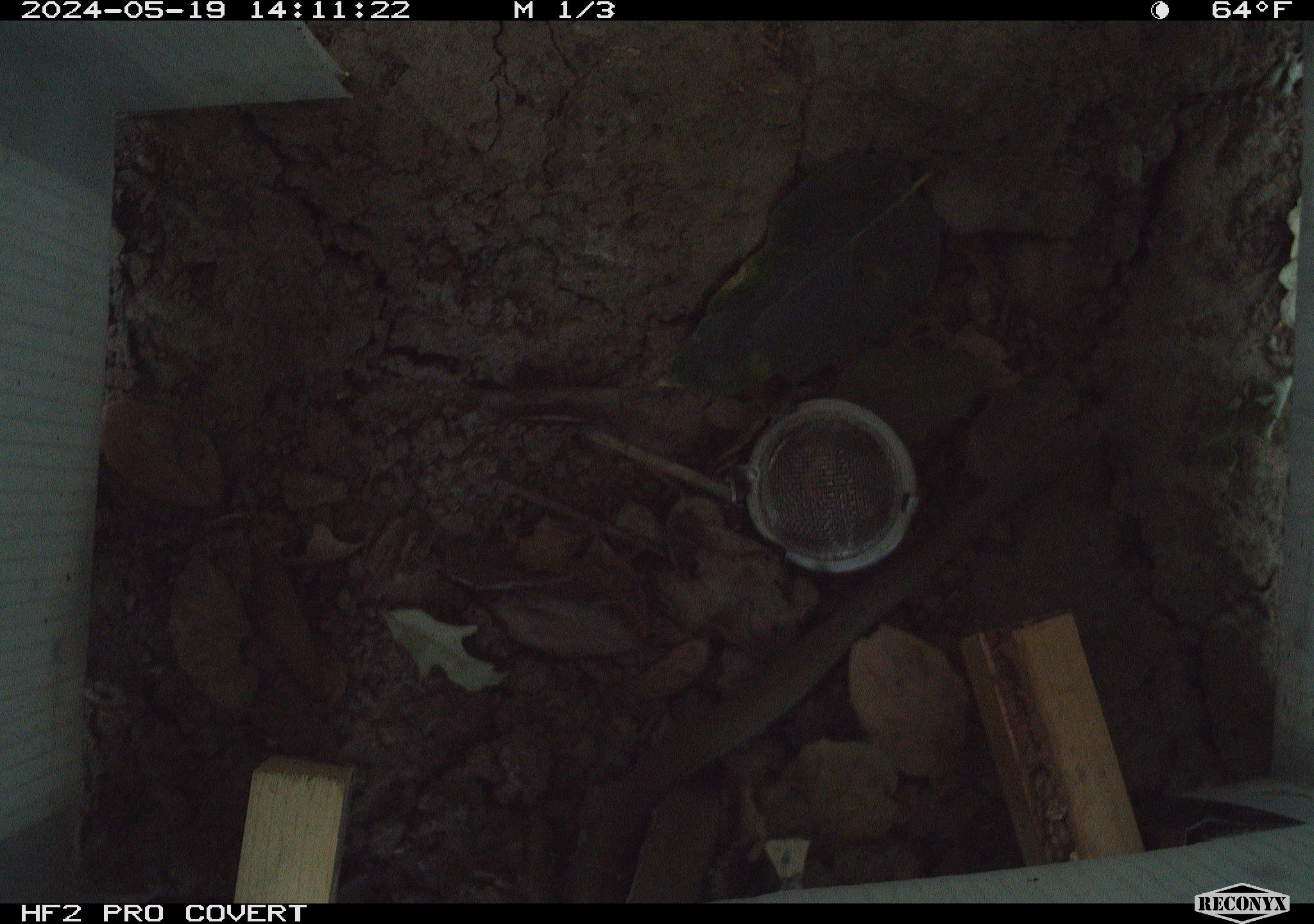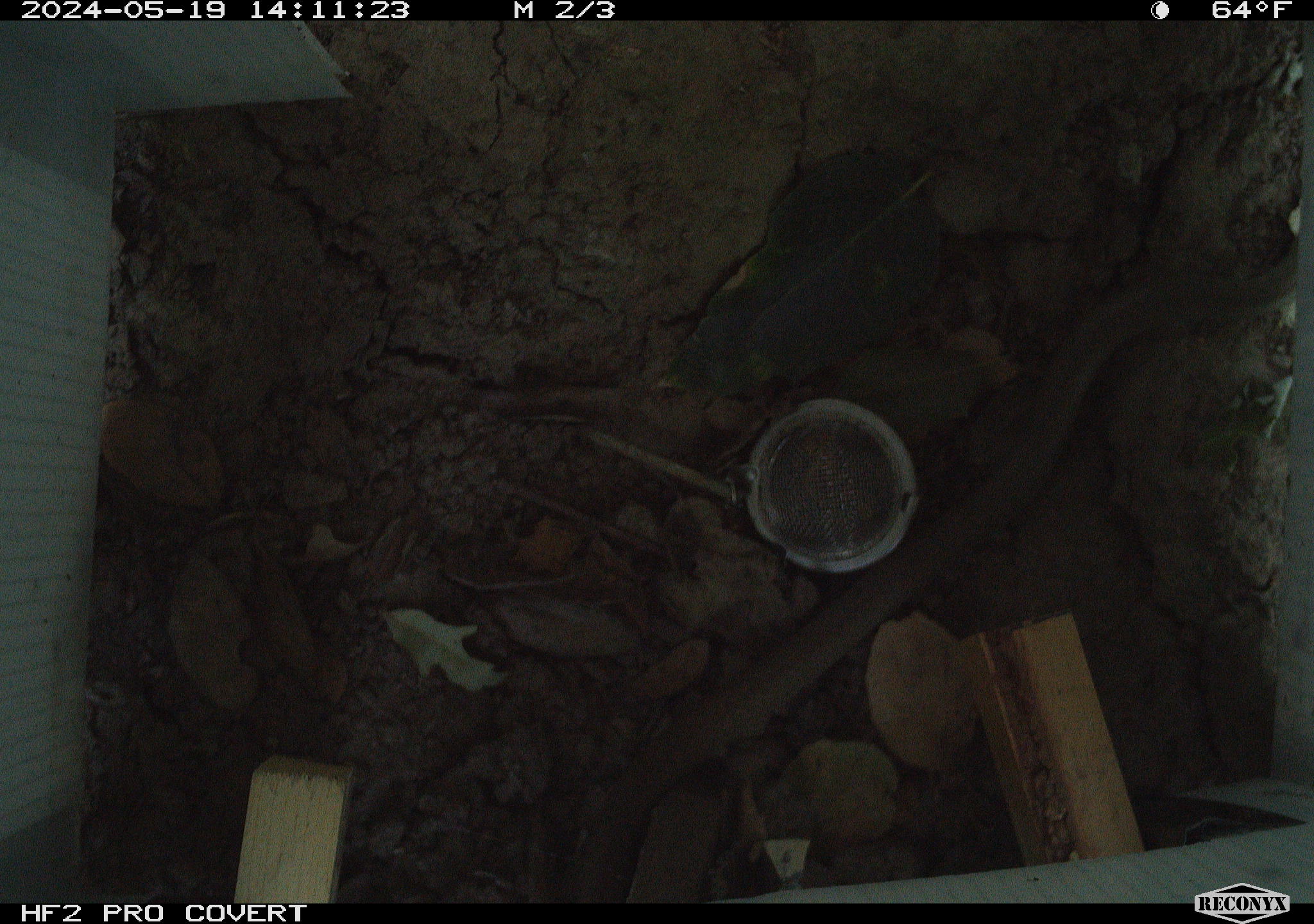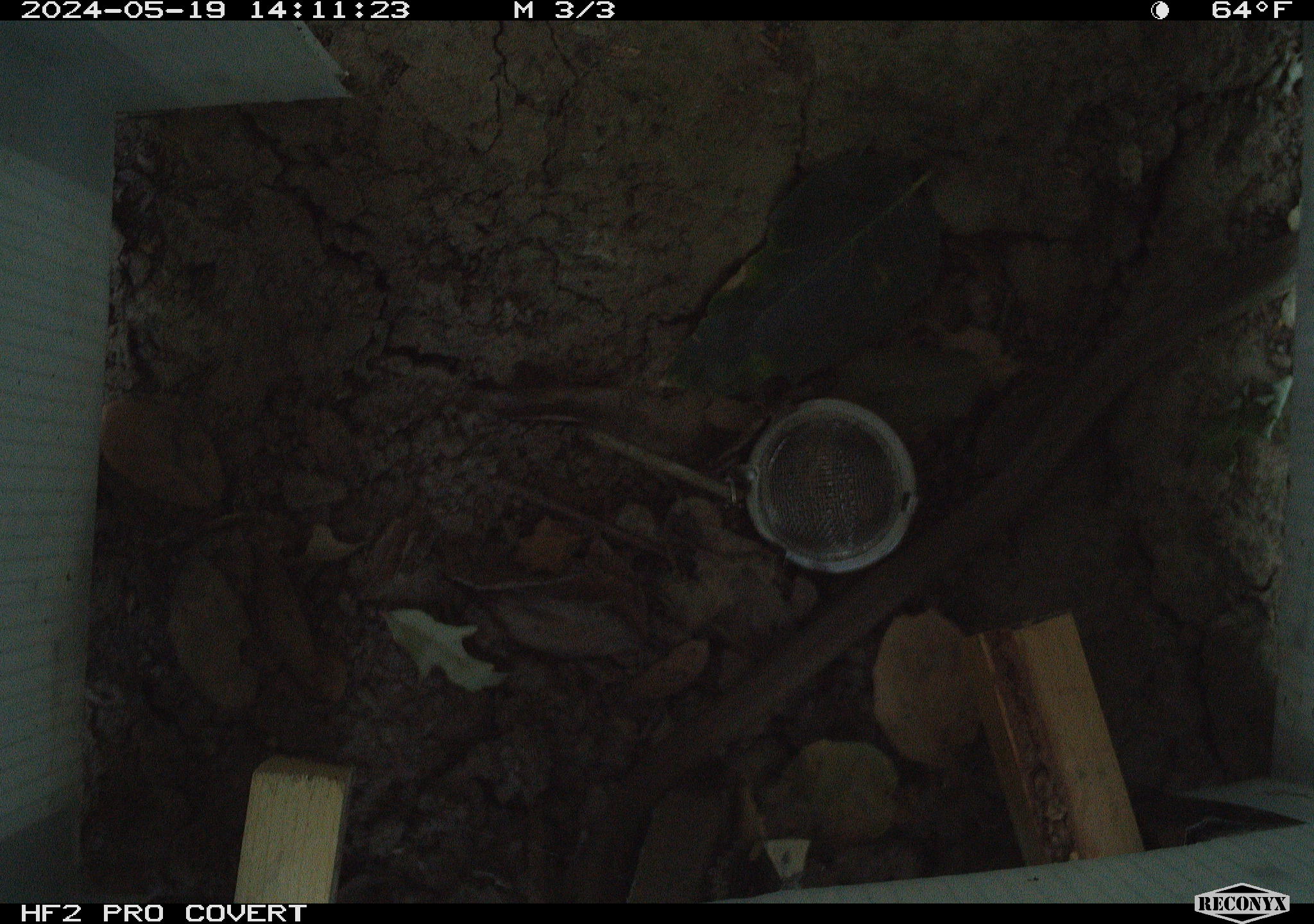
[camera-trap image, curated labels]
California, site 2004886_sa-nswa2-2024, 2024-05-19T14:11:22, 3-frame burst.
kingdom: Animalia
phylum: Chordata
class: Reptilia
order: Squamata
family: Colubridae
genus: Coluber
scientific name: Coluber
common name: north american racers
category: coluber species